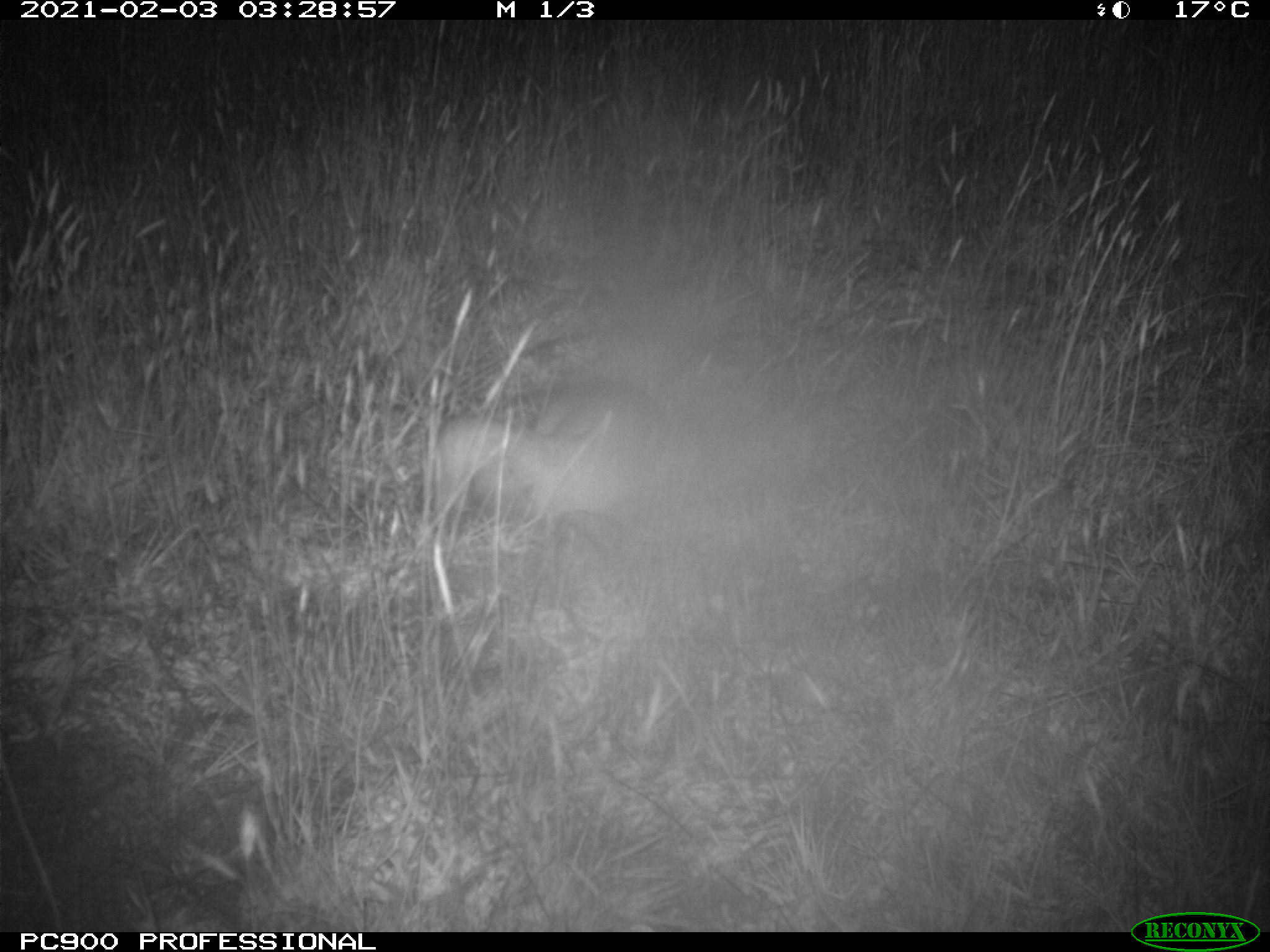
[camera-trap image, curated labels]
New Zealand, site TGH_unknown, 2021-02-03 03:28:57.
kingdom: Animalia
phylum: Chordata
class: Mammalia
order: Carnivora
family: Mustelidae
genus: Mustela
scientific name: Mustela furo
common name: ferret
Ferret (Mustela furo).